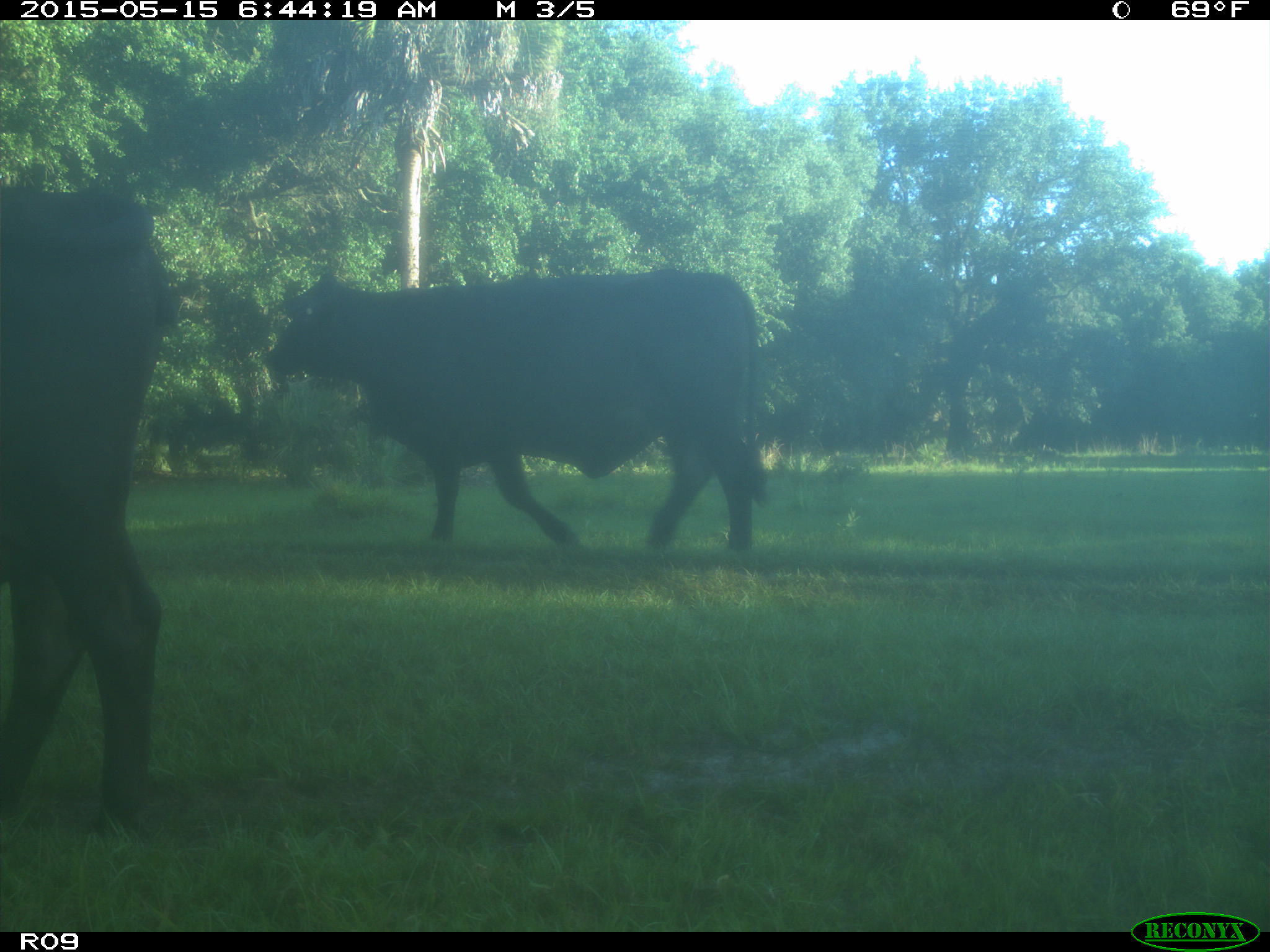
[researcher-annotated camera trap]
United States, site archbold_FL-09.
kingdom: Animalia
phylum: Chordata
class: Mammalia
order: Artiodactyla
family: Bovidae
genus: Bos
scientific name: Bos taurus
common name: domestic cow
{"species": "Bos taurus (domestic cow)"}